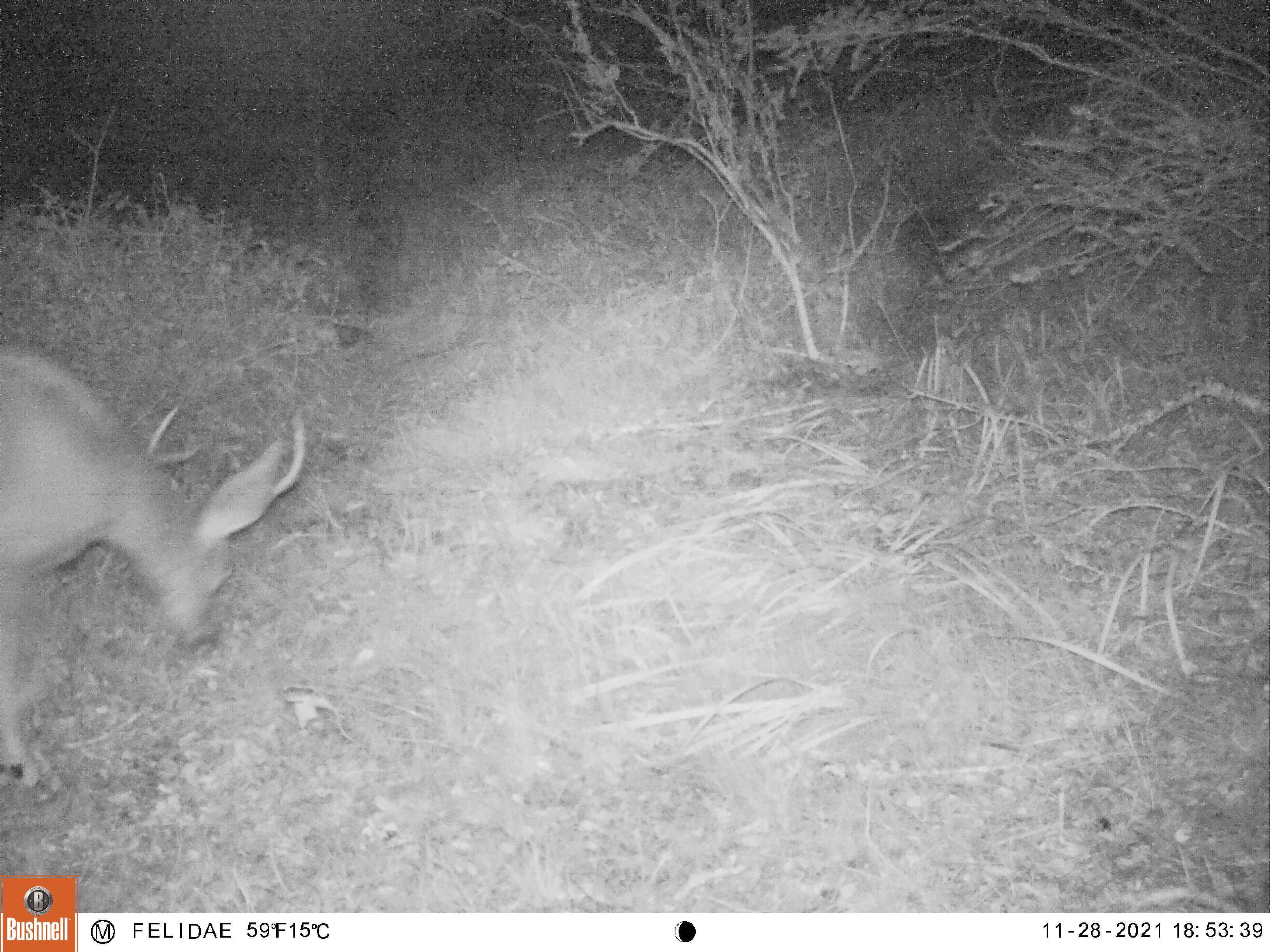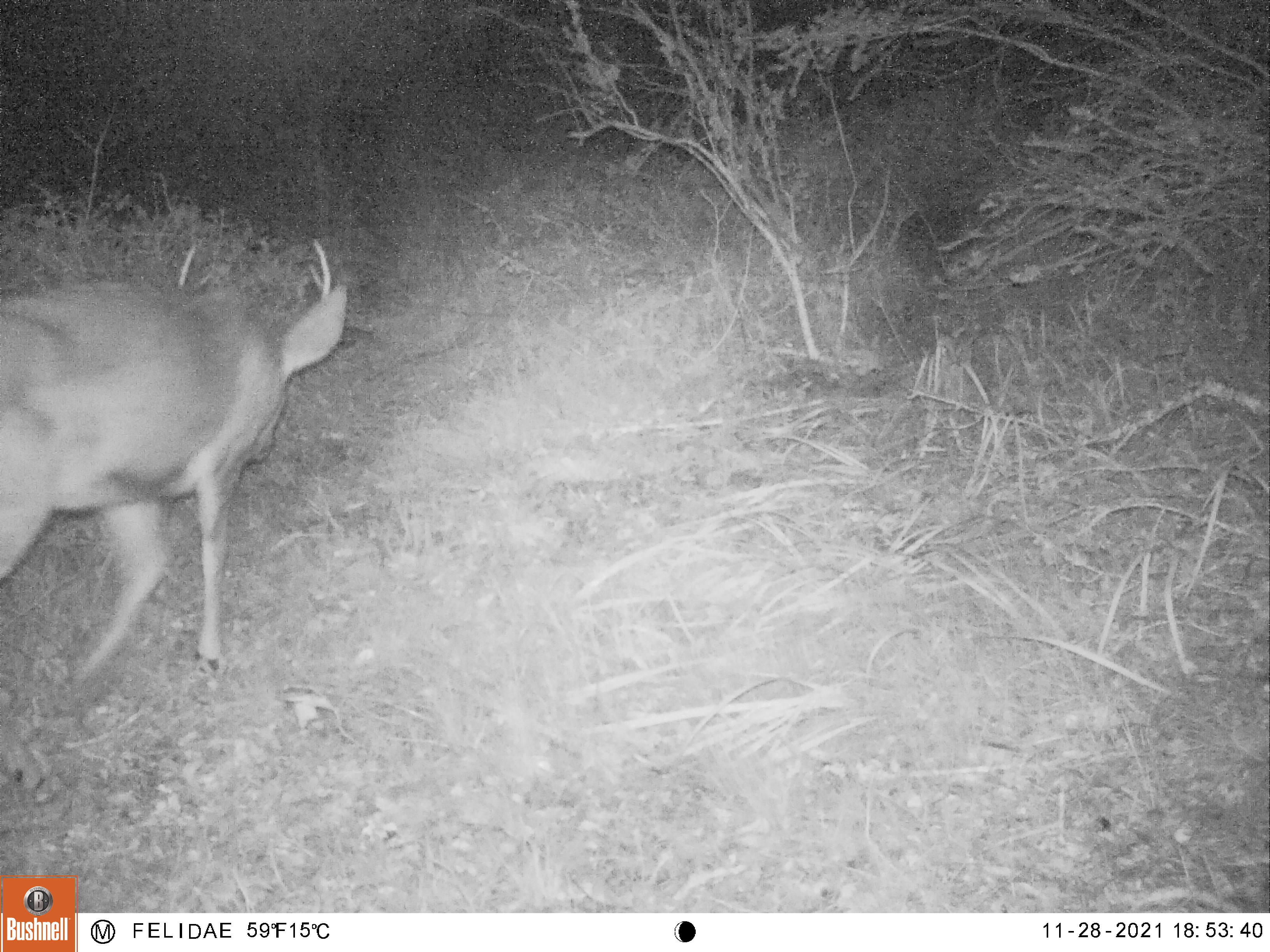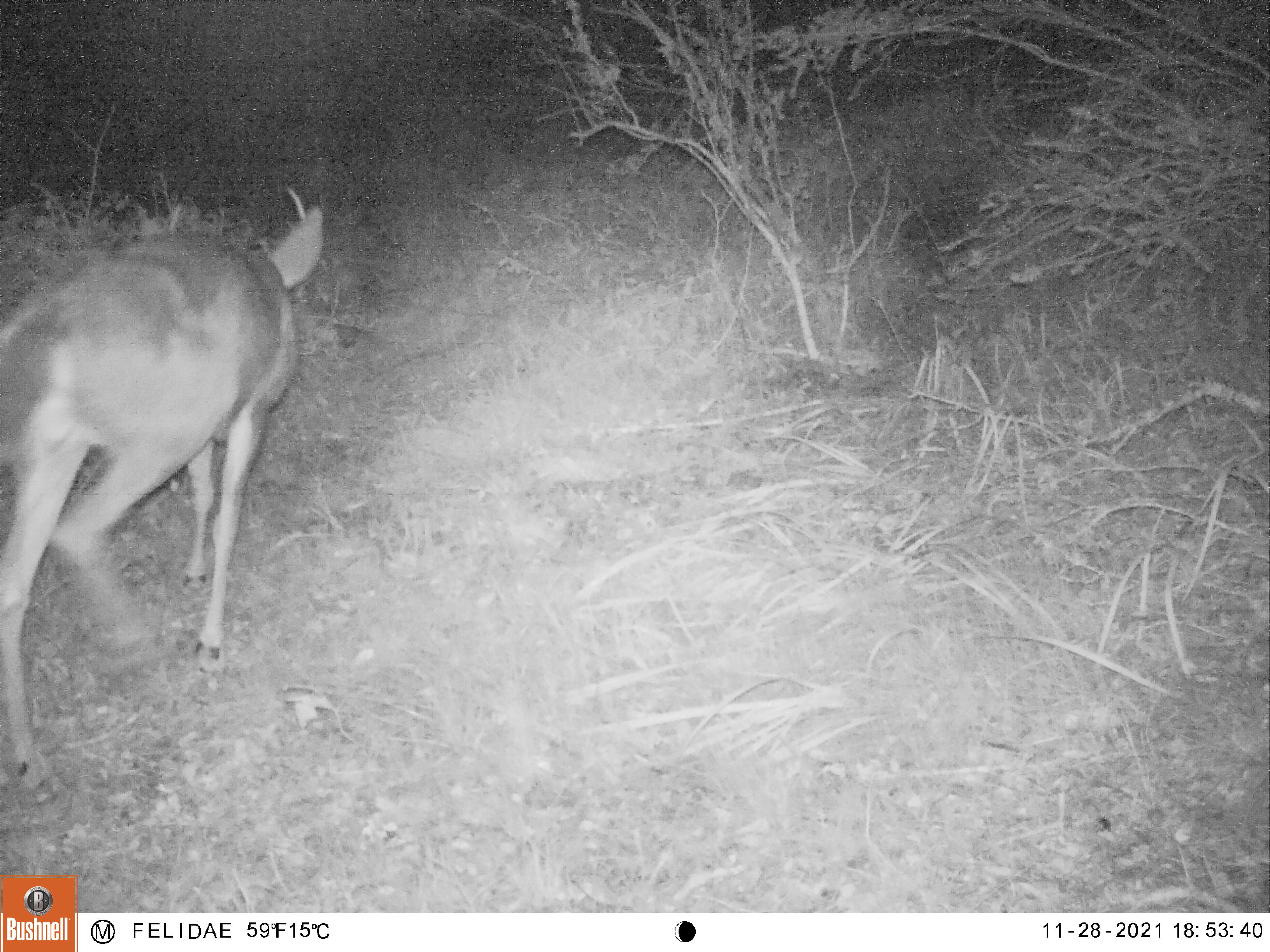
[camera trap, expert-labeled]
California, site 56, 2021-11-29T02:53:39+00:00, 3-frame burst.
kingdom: Animalia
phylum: Chordata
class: Mammalia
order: Artiodactyla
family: Cervidae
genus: Odocoileus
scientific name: Odocoileus hemionus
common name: mule deer